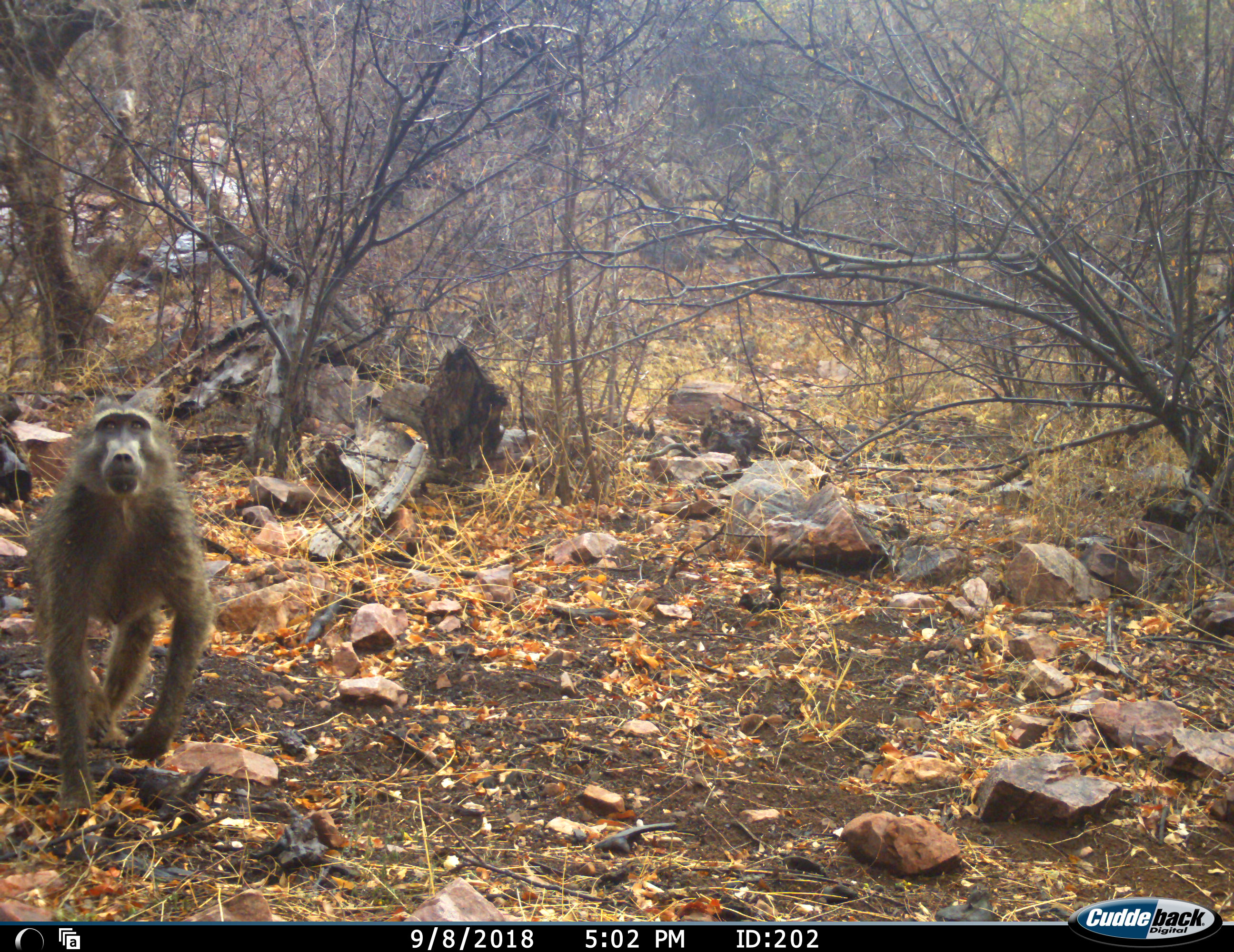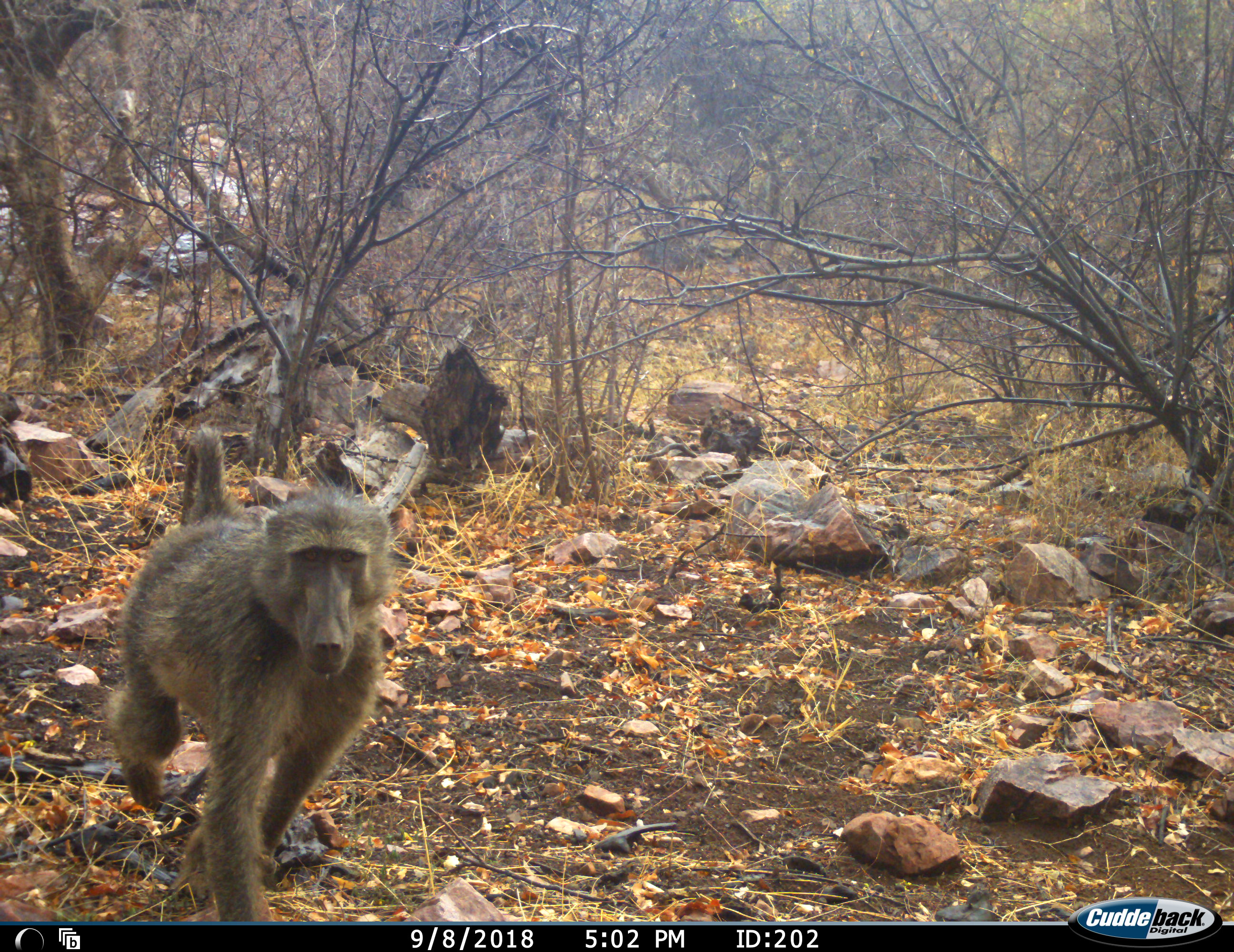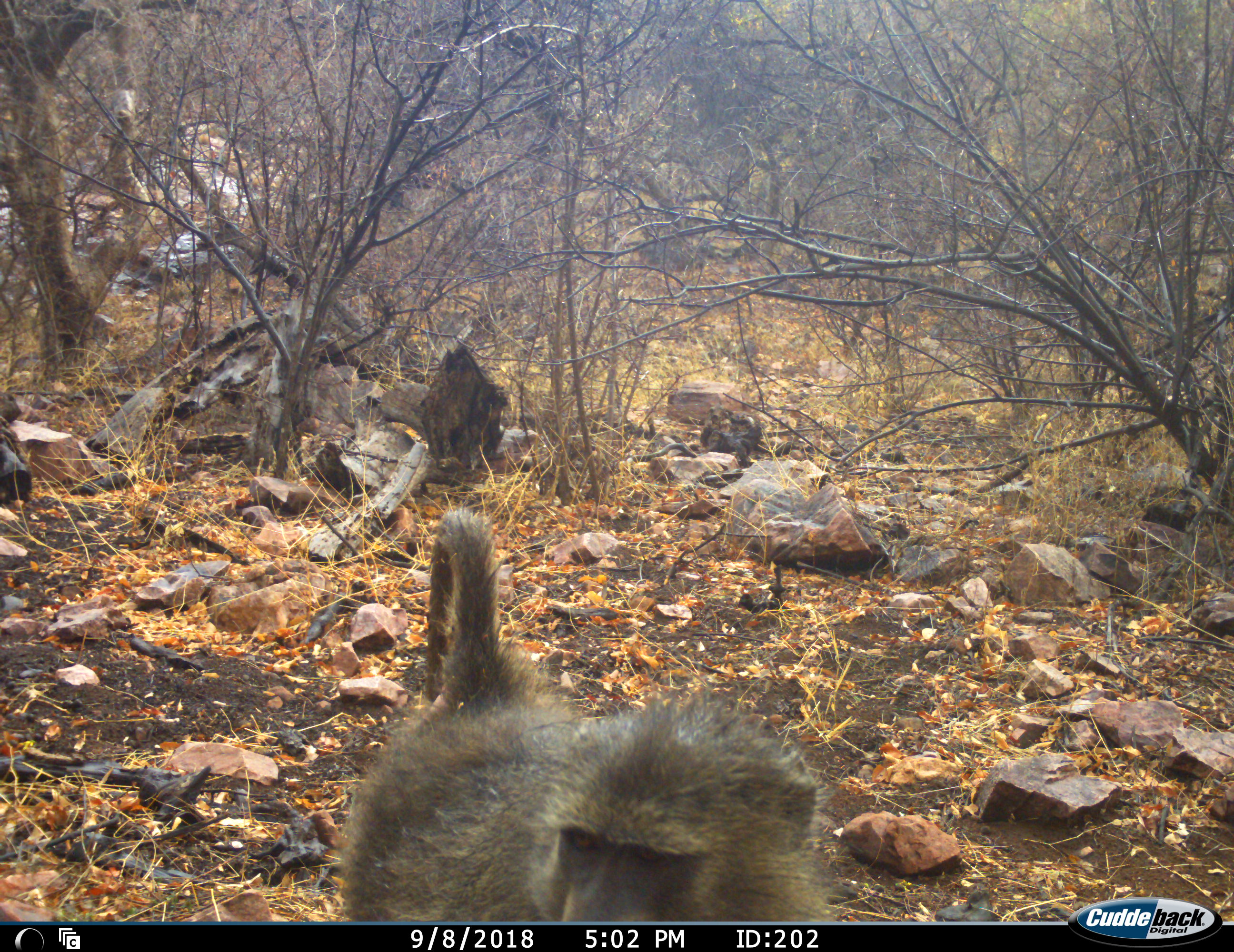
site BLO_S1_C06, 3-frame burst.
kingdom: Animalia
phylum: Chordata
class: Mammalia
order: Primates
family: Cercopithecidae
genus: Papio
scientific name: Papio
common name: baboon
Baboon (Papio), count 1. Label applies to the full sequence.